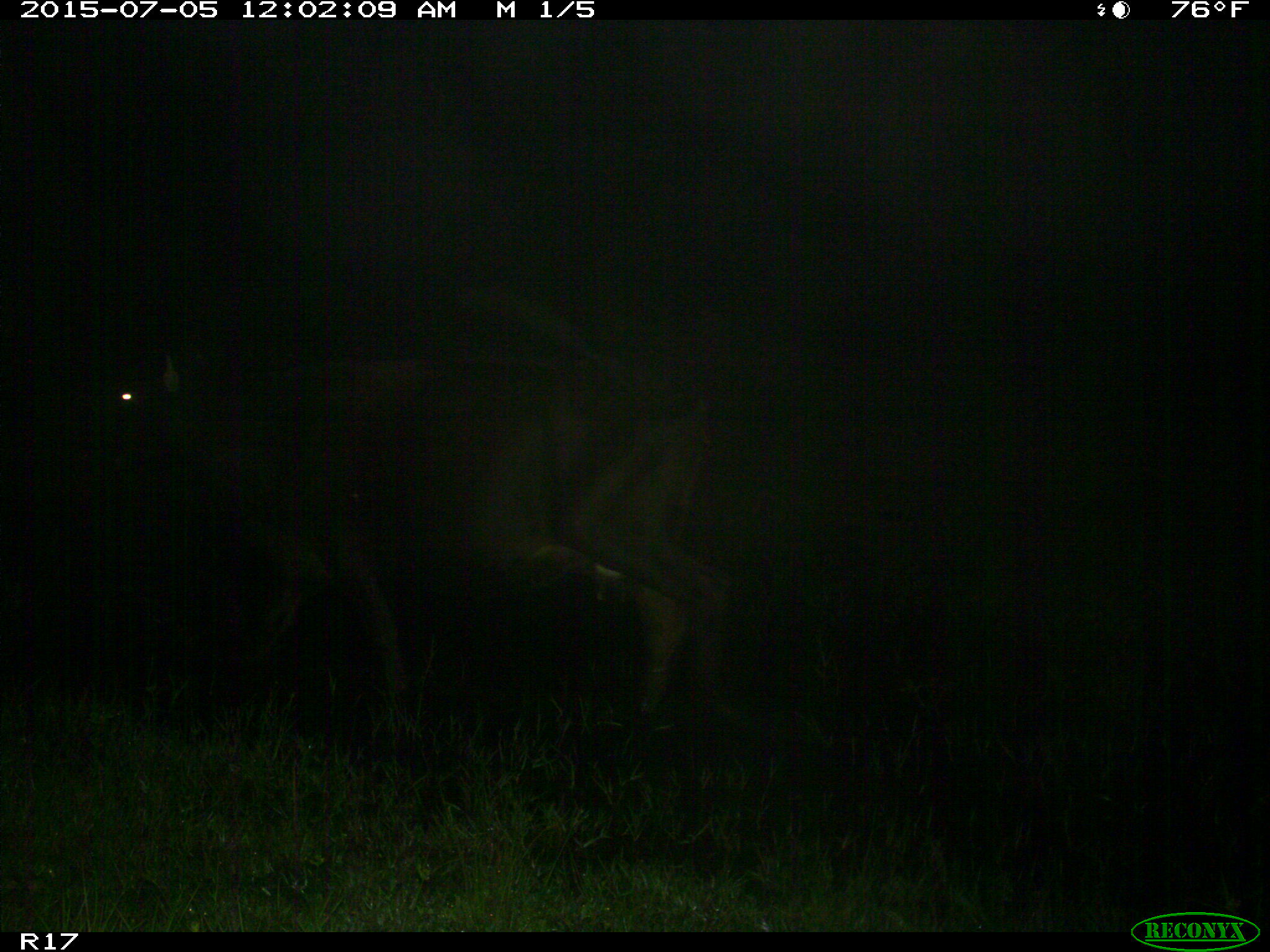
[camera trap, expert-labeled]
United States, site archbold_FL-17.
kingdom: Animalia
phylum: Chordata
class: Mammalia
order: Artiodactyla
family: Bovidae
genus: Bos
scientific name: Bos taurus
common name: domestic cow